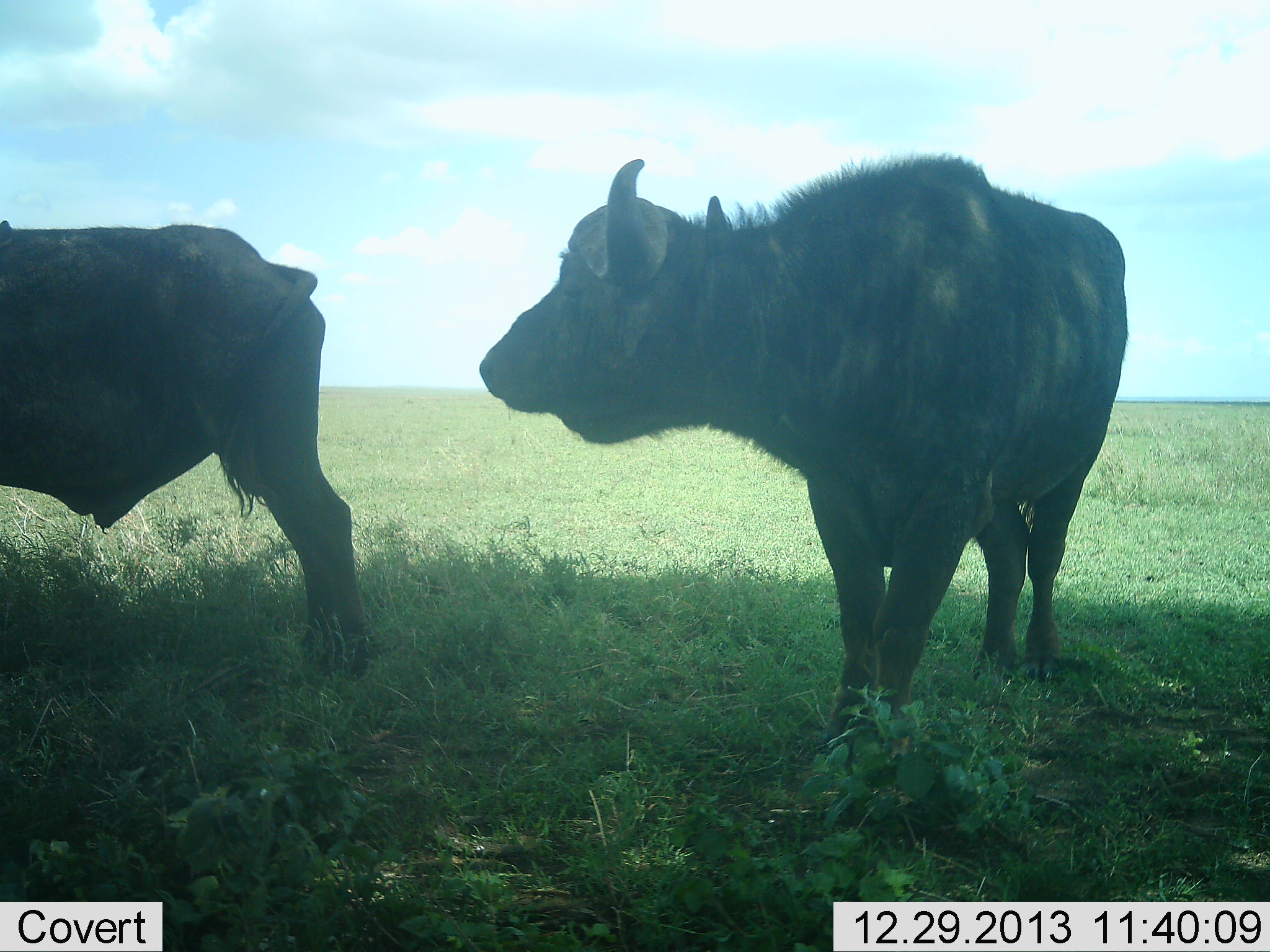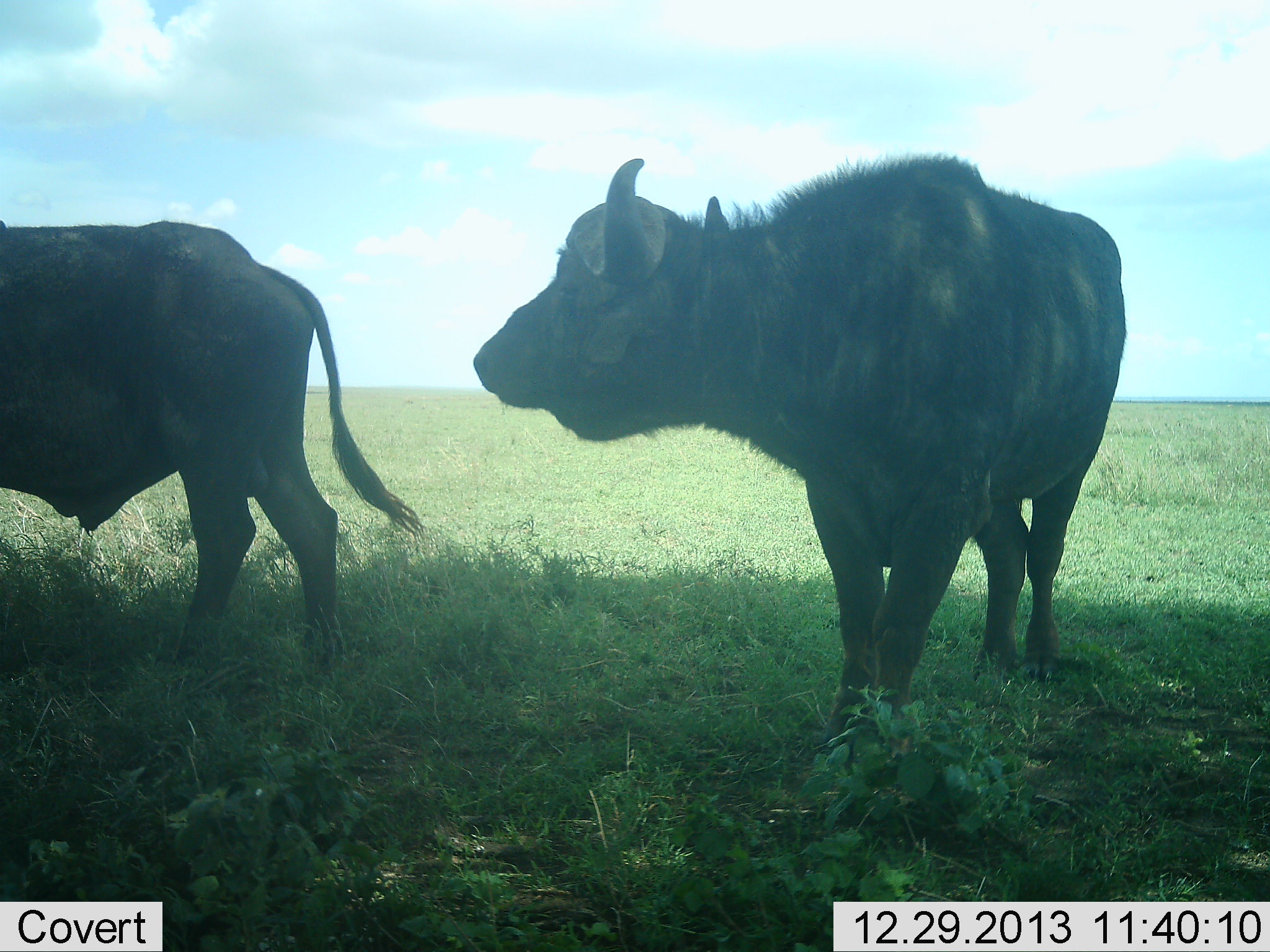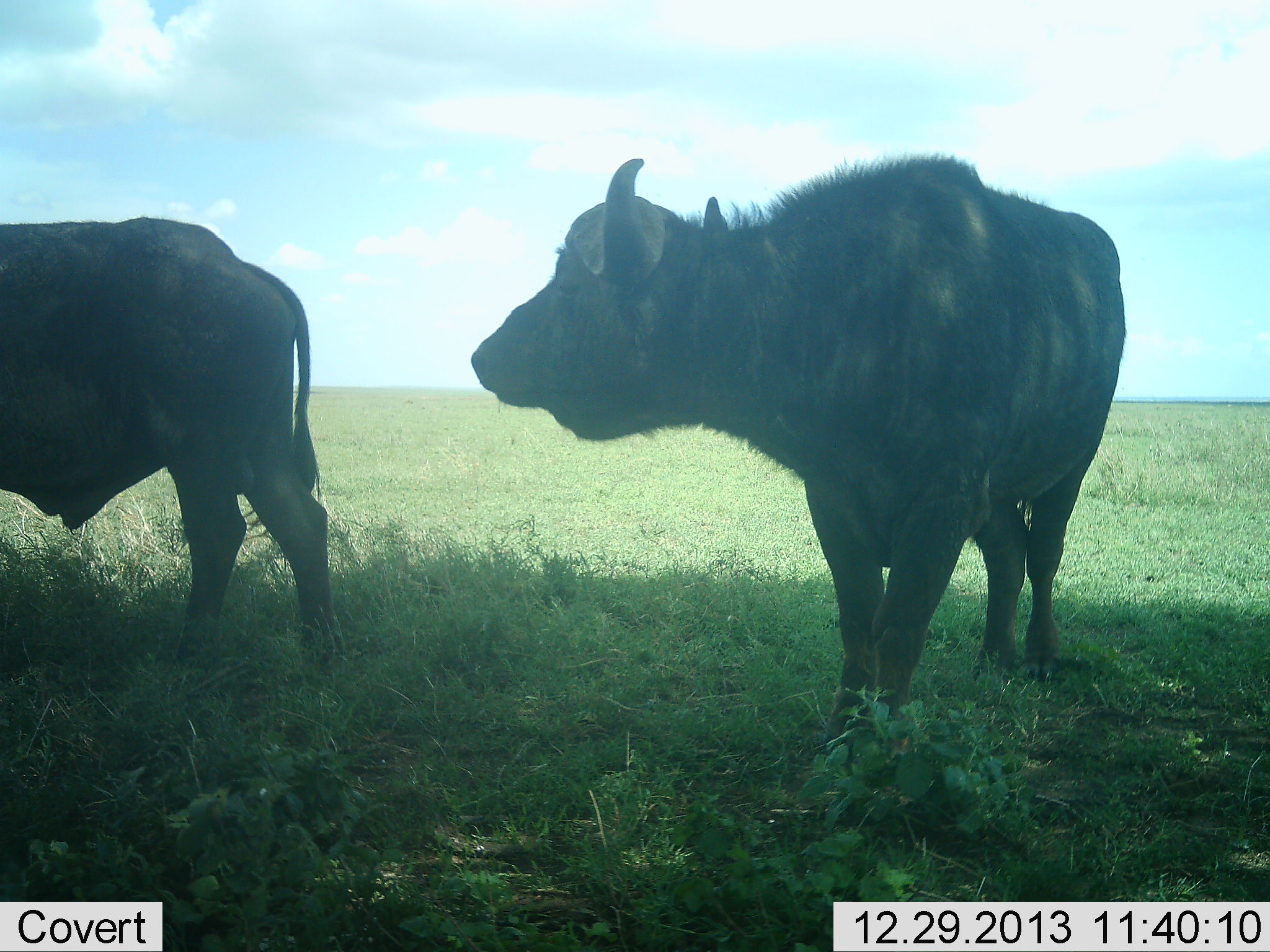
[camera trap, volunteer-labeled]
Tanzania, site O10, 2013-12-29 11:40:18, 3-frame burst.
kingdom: Animalia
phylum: Chordata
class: Mammalia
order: Artiodactyla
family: Bovidae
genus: Syncerus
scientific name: Syncerus caffer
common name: cape buffalo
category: buffalo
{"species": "buffalo (cape buffalo) (Syncerus caffer)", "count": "2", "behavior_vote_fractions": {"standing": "100%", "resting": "0%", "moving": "10%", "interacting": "0%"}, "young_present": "0%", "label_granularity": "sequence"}